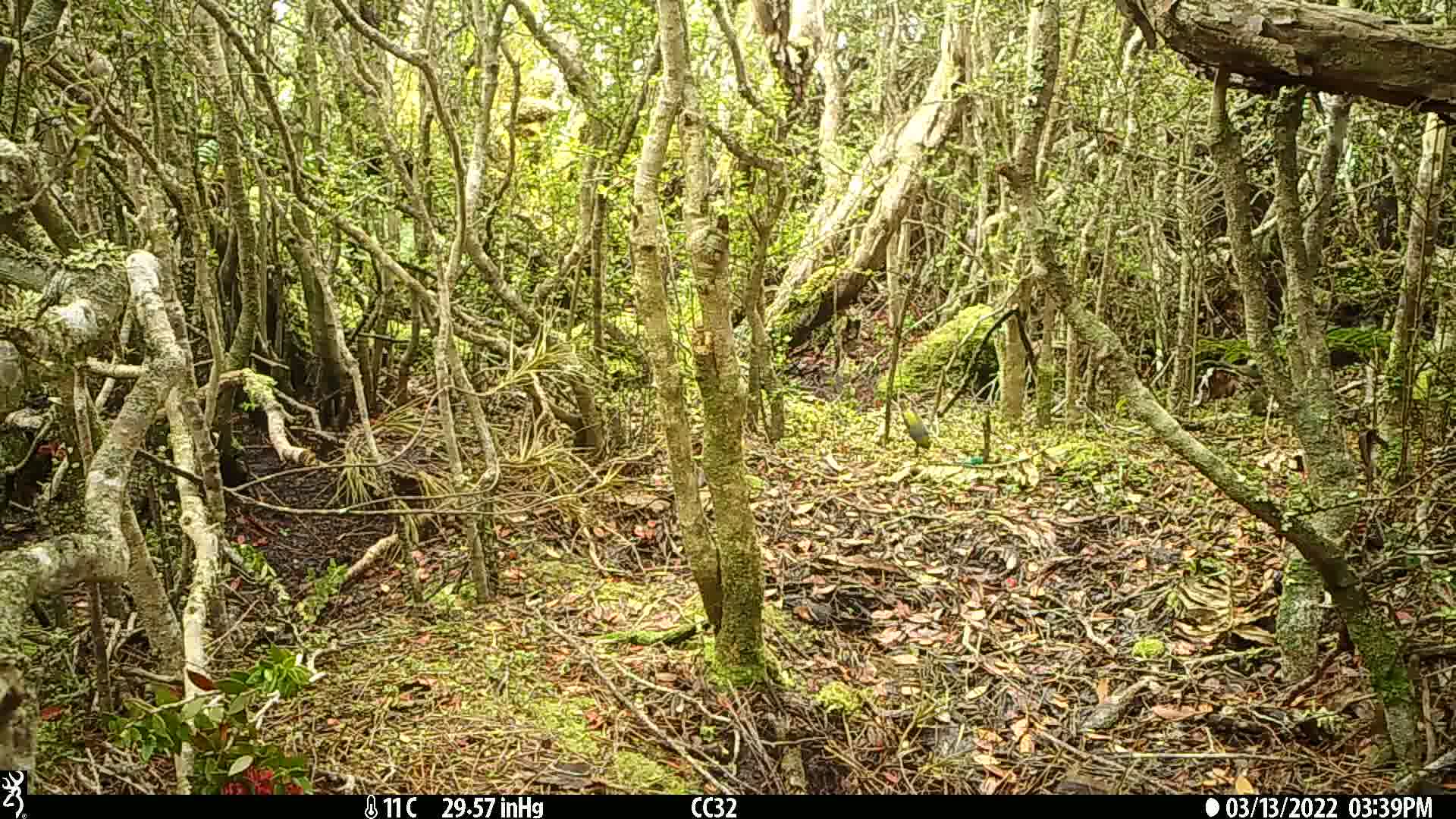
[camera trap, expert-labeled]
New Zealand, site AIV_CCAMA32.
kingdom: Animalia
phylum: Chordata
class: Aves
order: Passeriformes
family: Zosteropidae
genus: Zosterops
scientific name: Zosterops lateralis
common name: silvereye